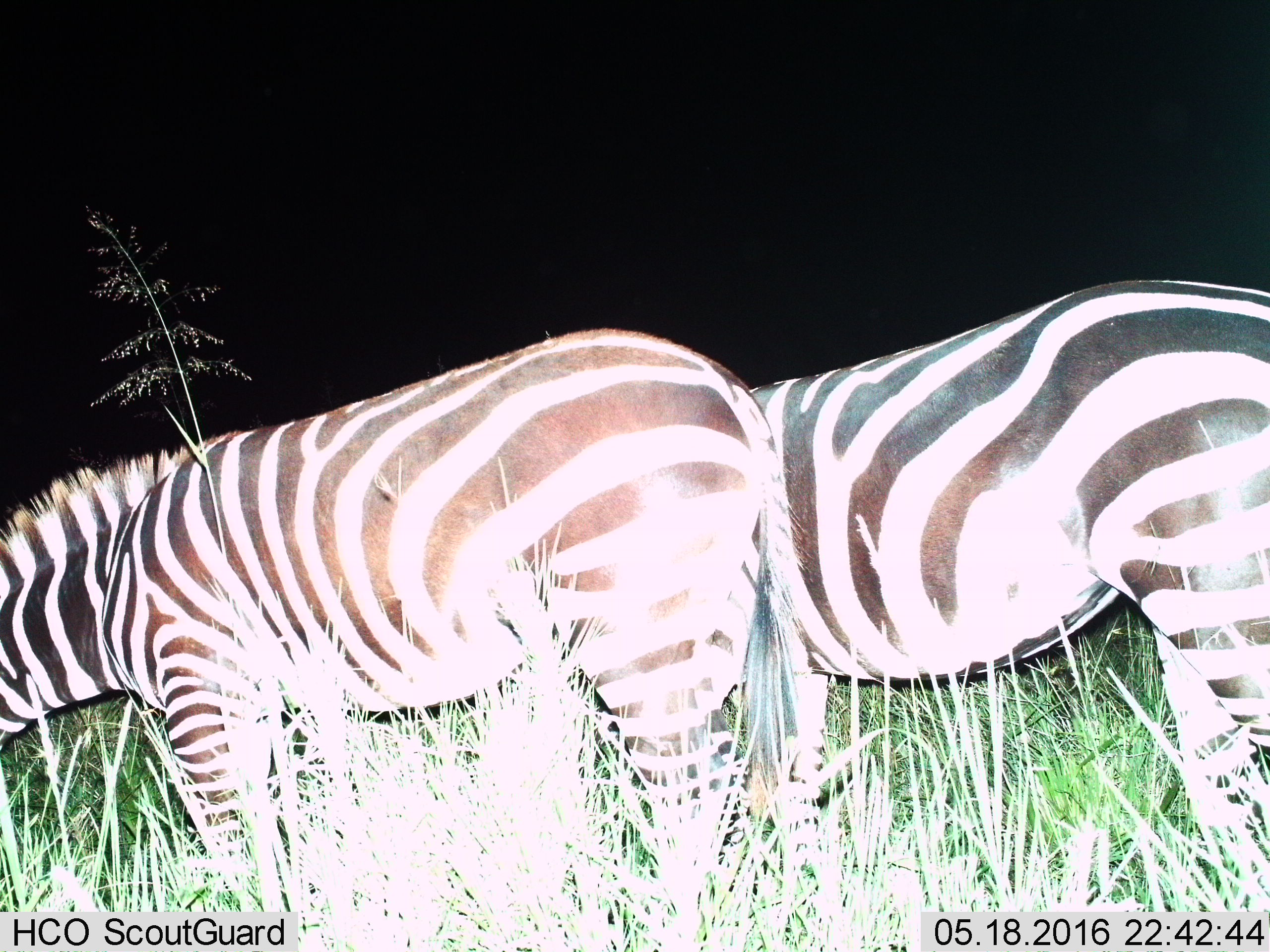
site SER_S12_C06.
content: unidentified animal